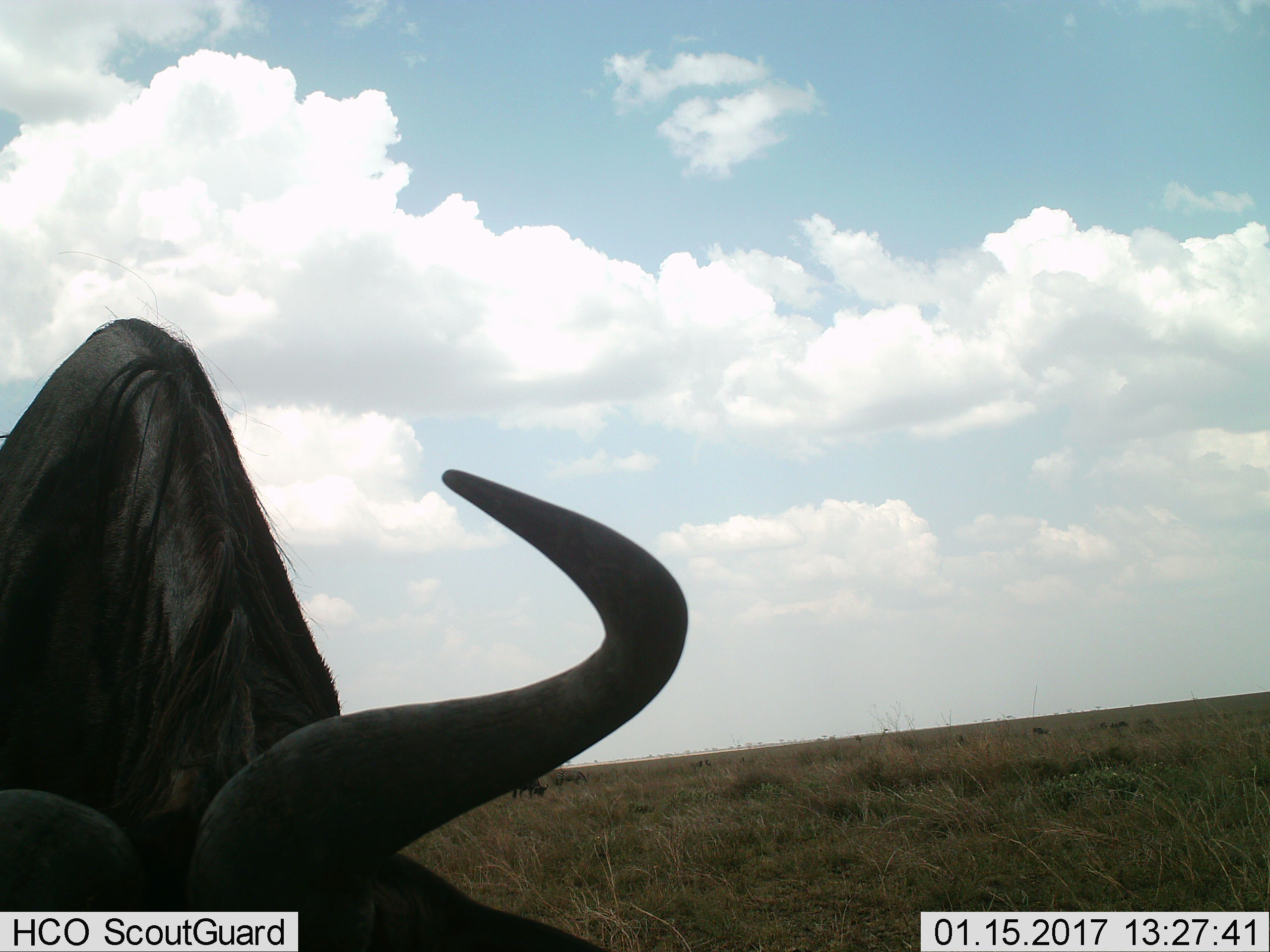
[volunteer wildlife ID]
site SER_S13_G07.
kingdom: Animalia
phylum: Chordata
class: Mammalia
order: Artiodactyla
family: Bovidae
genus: Connochaetes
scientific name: Connochaetes taurinus taurinus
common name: blue wildebeest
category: wildebeestblue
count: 1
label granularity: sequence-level